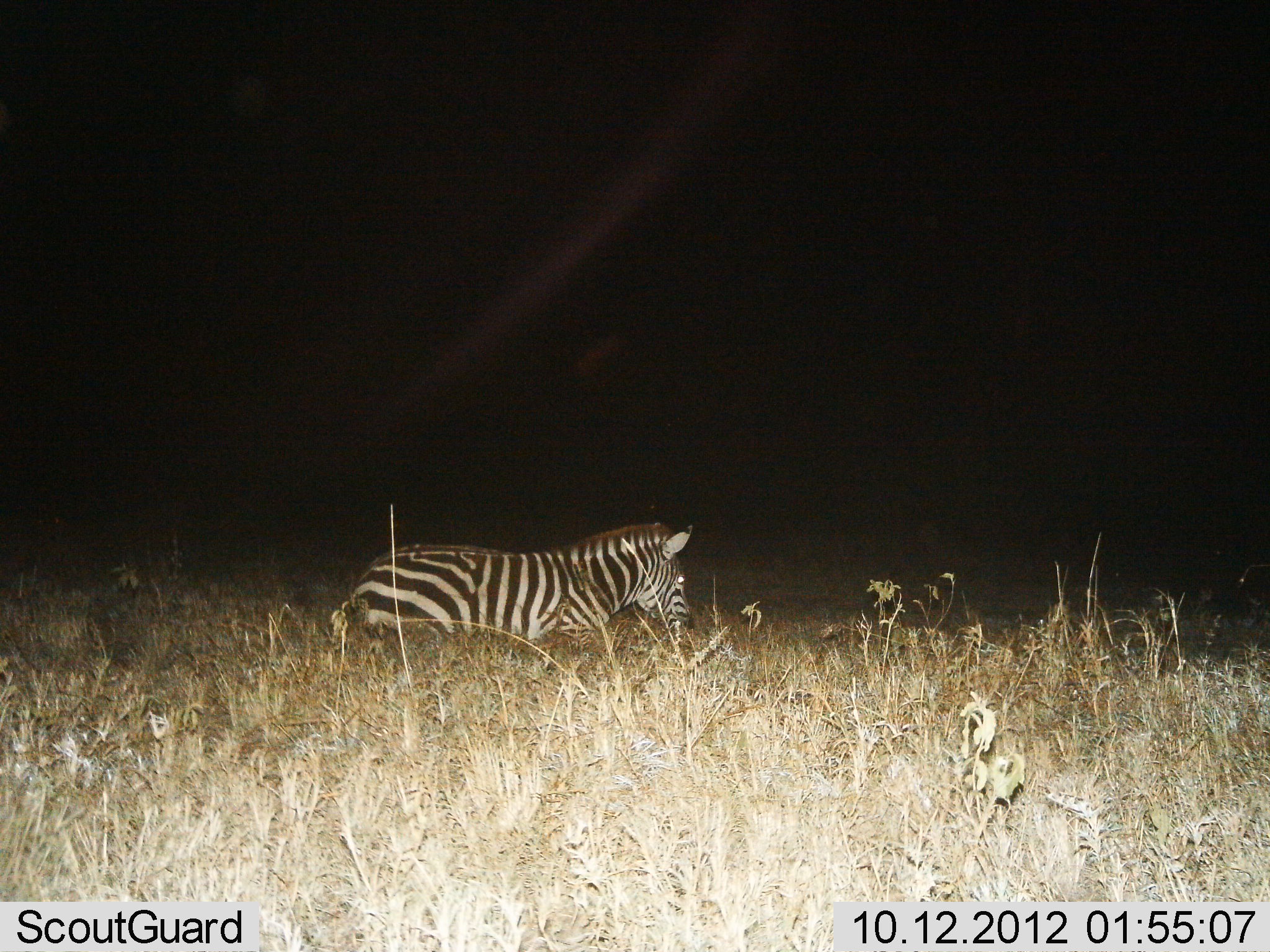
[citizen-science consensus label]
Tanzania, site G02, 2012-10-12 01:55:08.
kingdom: Animalia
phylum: Chordata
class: Mammalia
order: Perissodactyla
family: Equidae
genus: Equus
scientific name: Equus quagga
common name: plains zebra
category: zebra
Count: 1.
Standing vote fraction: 20%.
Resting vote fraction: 70%.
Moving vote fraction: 10%.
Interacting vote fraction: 0%.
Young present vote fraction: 0%.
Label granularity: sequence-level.